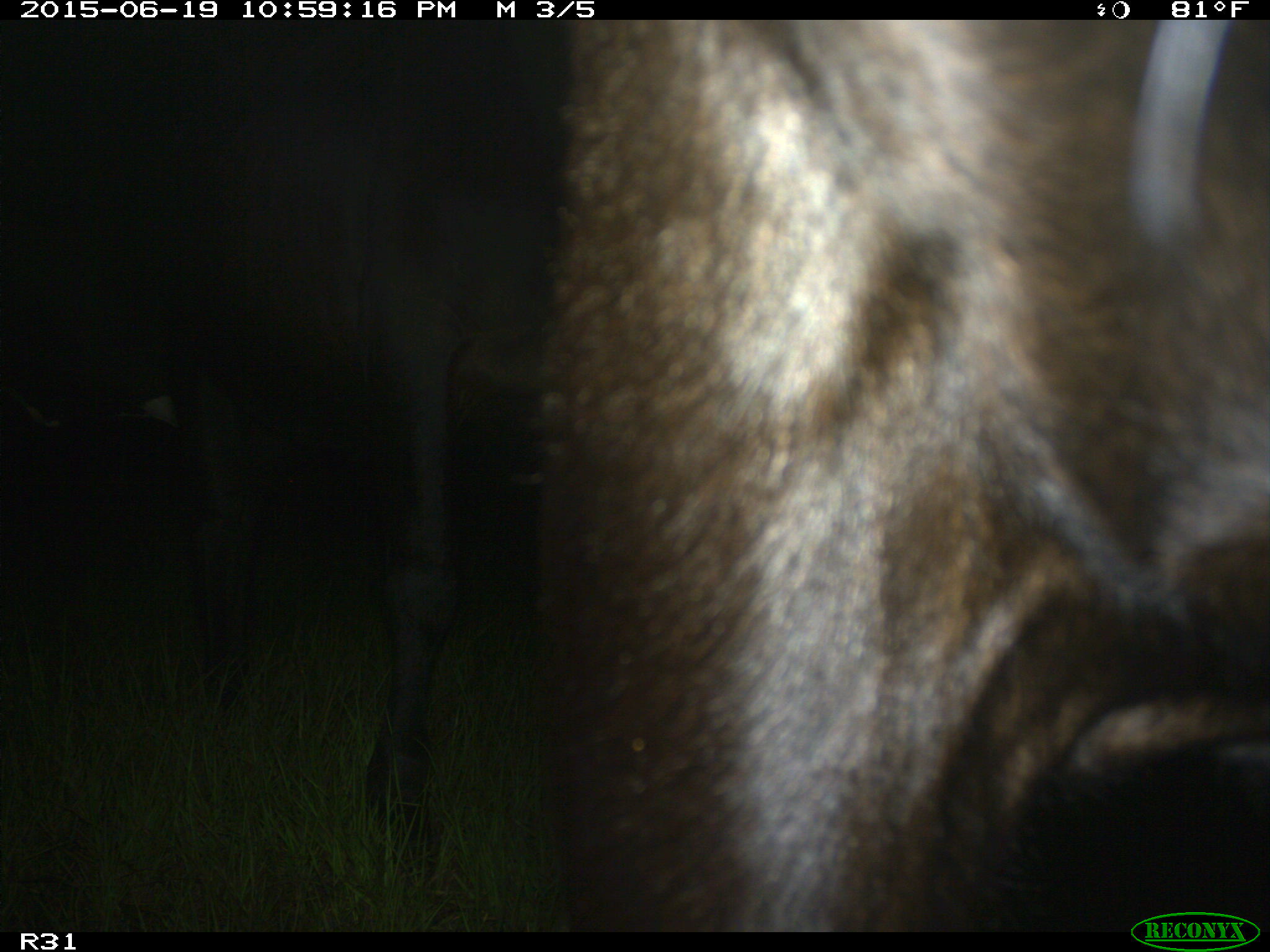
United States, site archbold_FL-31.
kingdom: Animalia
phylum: Chordata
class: Mammalia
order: Artiodactyla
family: Bovidae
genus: Bos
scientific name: Bos taurus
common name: domestic cow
Bos taurus (domestic cow).